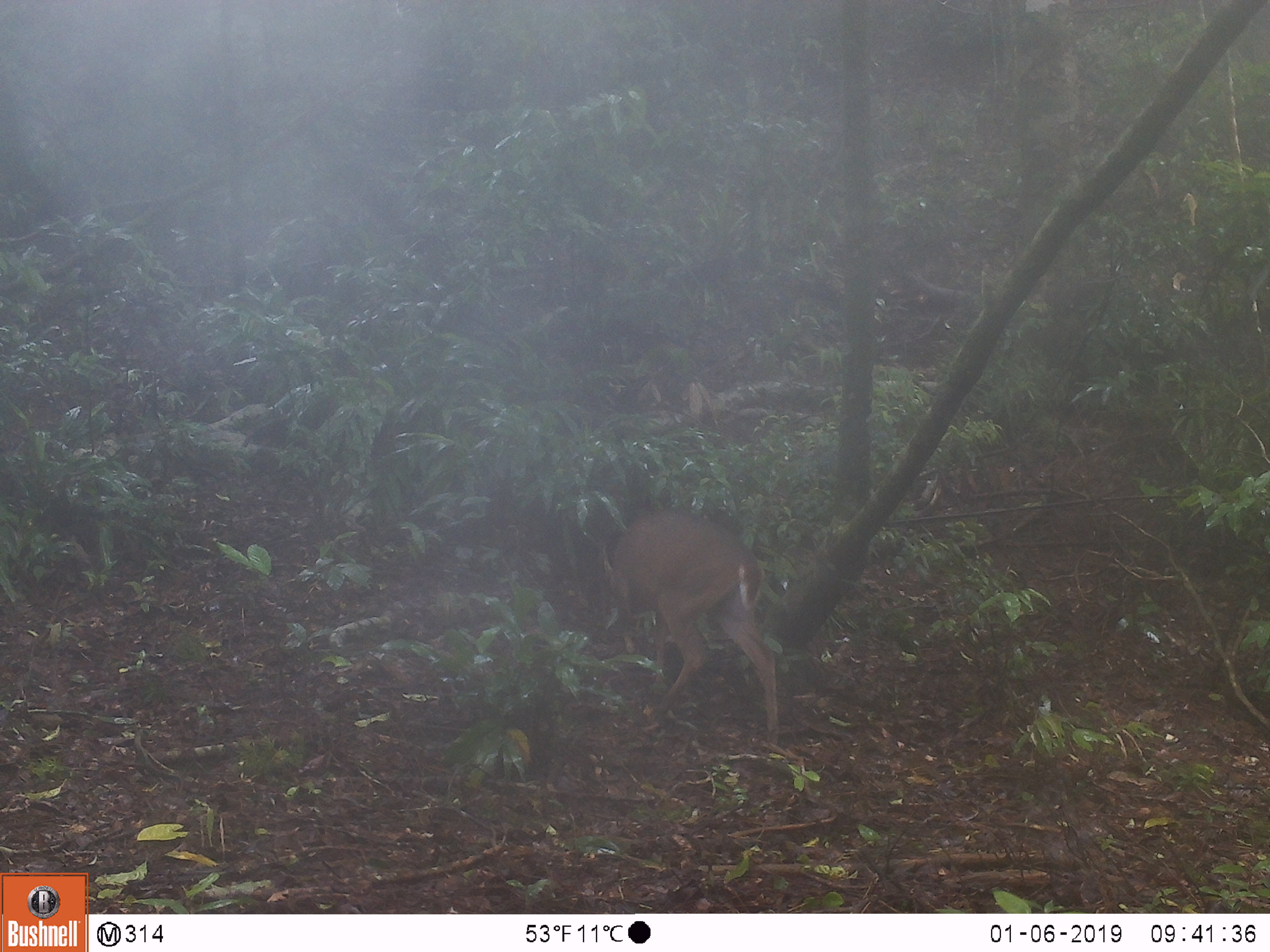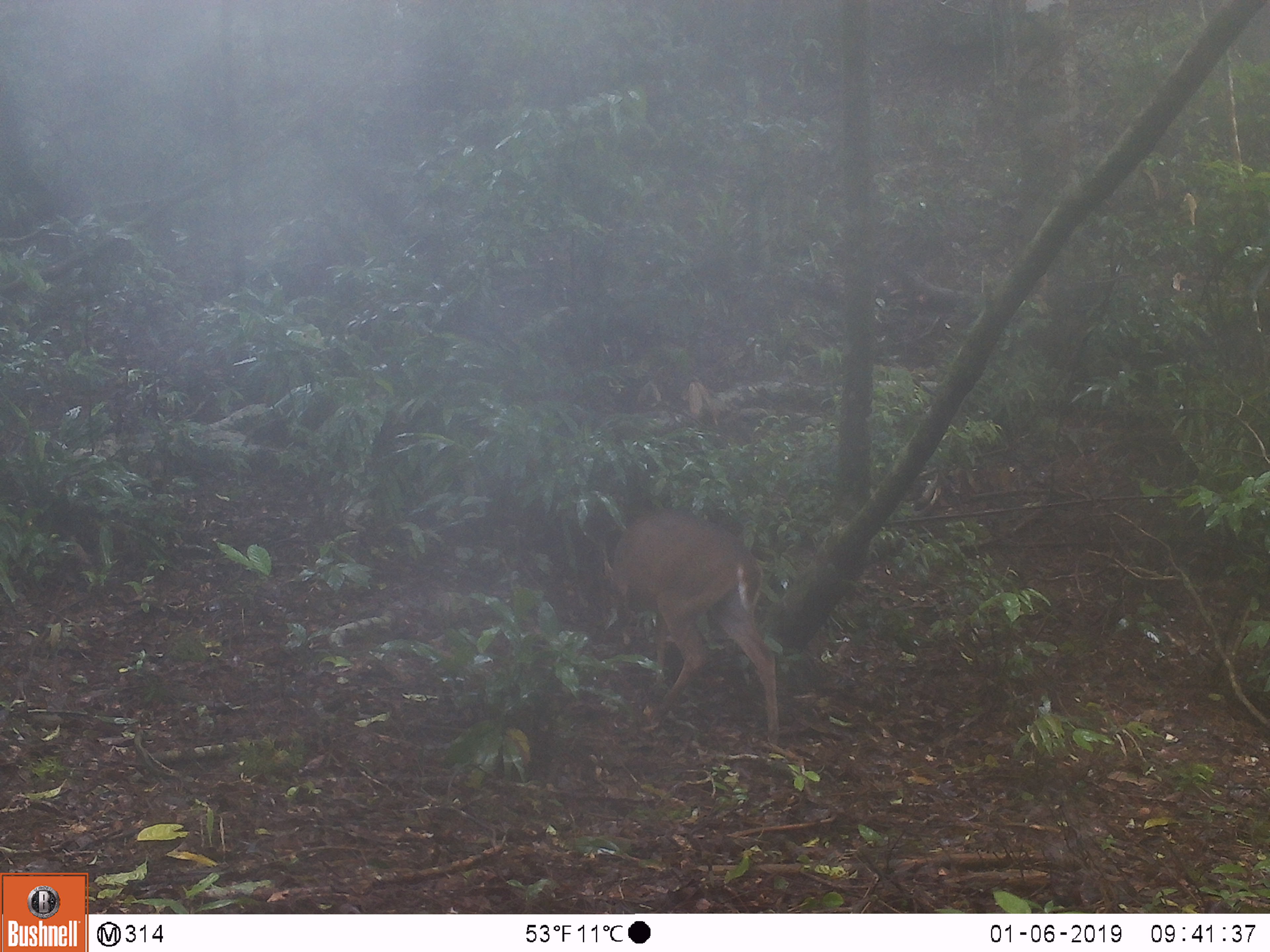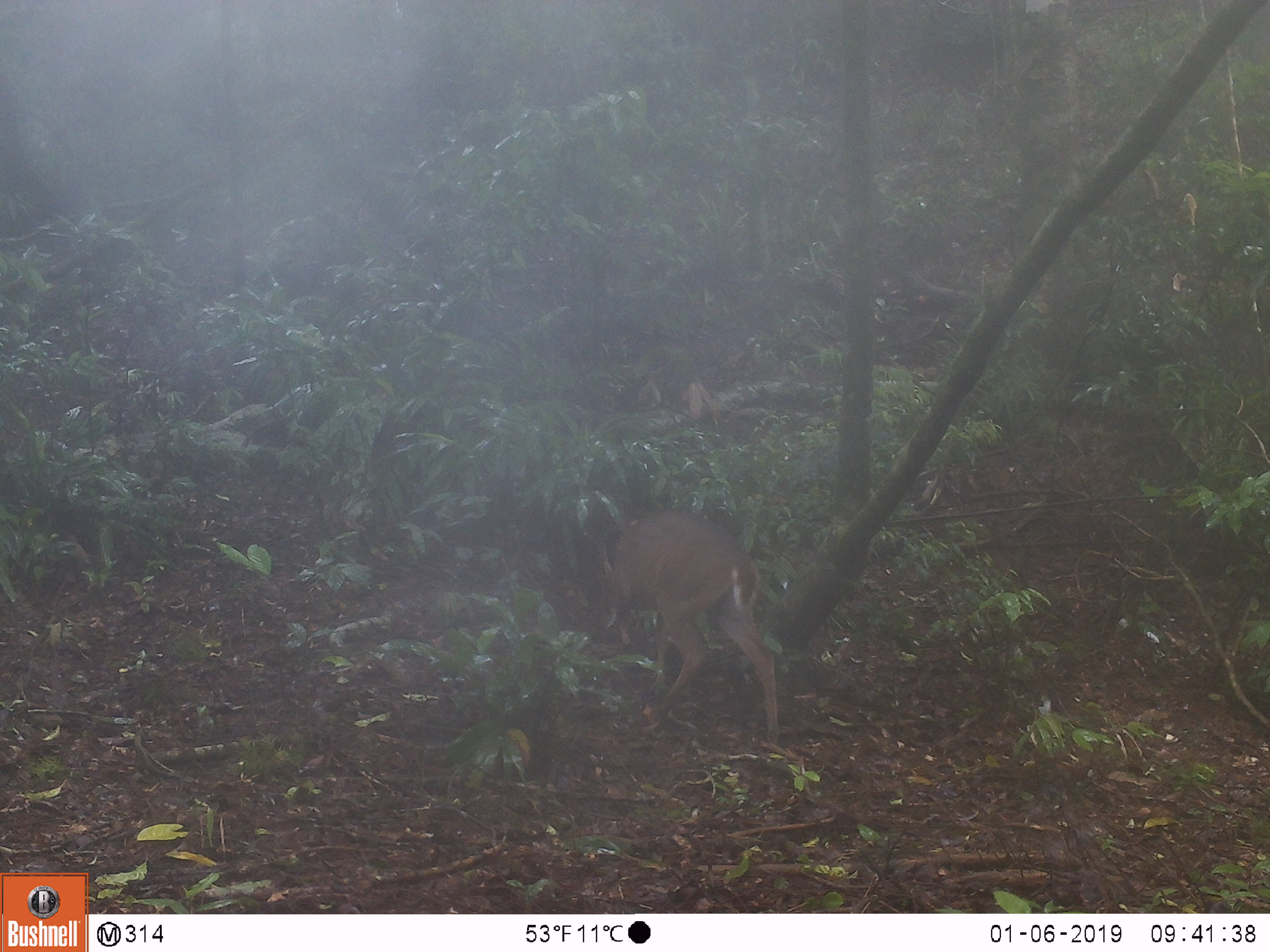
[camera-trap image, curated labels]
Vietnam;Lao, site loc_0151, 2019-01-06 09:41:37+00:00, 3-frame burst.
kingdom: Animalia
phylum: Chordata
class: Mammalia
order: Artiodactyla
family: Cervidae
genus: Muntiacus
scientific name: Muntiacus vuquangensis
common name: large-antlered muntjac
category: large antlered muntjac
Large antlered muntjac (large-antlered muntjac) (Muntiacus vuquangensis). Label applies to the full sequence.